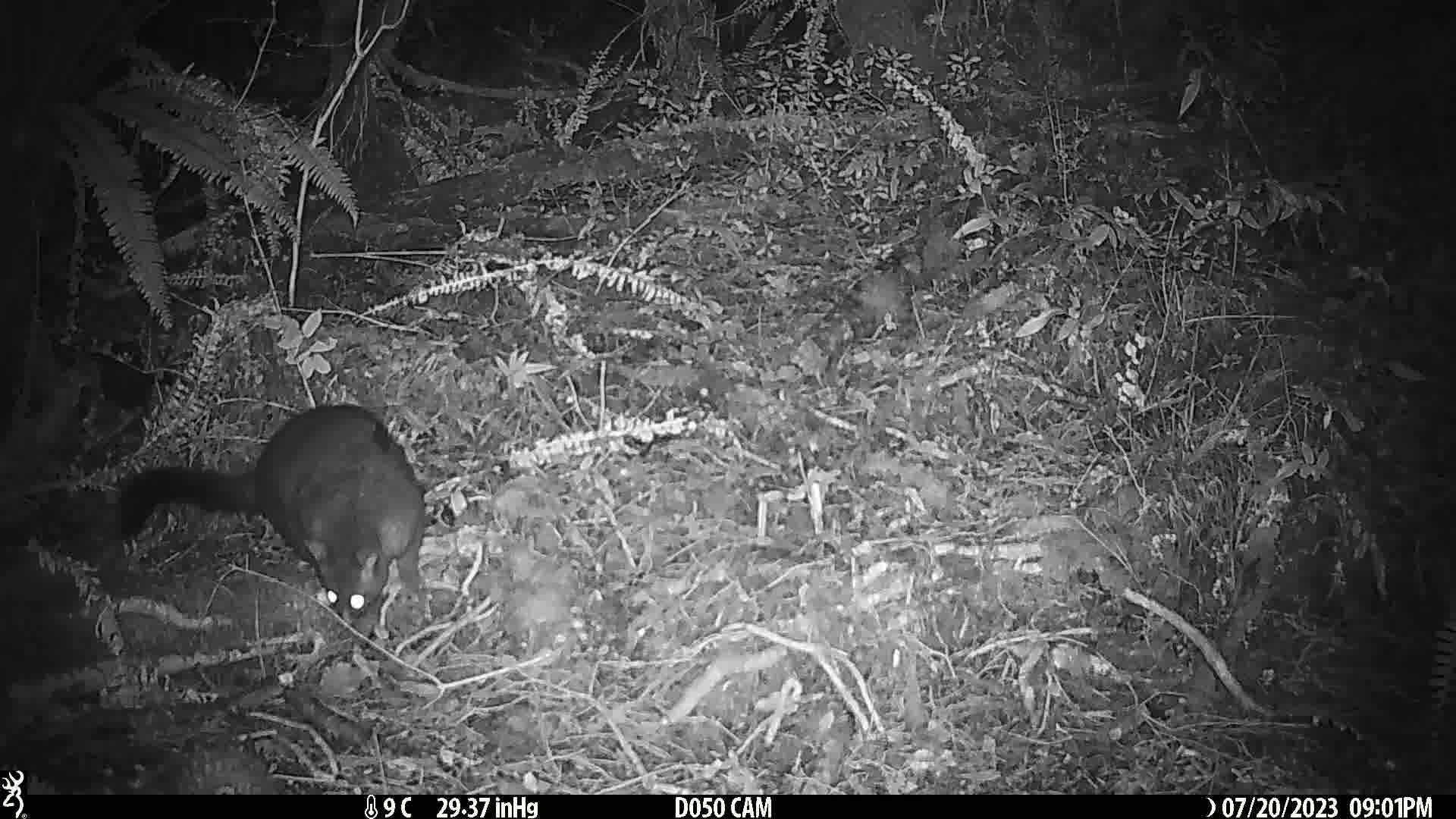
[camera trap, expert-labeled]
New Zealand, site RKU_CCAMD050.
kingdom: Animalia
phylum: Chordata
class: Mammalia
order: Diprotodontia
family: Phalangeridae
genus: Trichosurus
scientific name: Trichosurus vulpecula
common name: common brushtail possum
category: possum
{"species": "possum (common brushtail possum) (Trichosurus vulpecula)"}